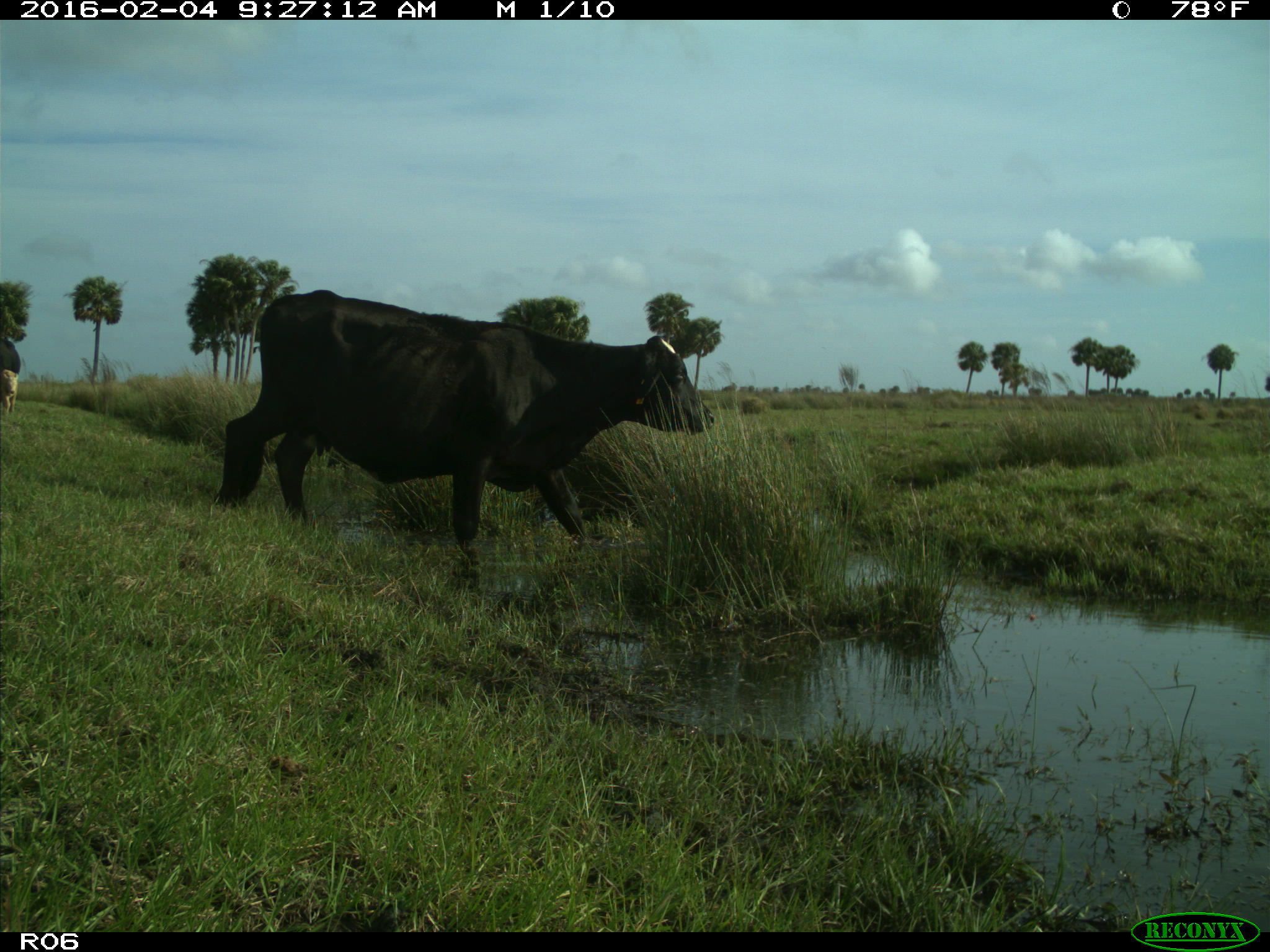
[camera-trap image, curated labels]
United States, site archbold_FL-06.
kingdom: Animalia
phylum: Chordata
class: Mammalia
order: Artiodactyla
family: Bovidae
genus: Bos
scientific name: Bos taurus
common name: domestic cow